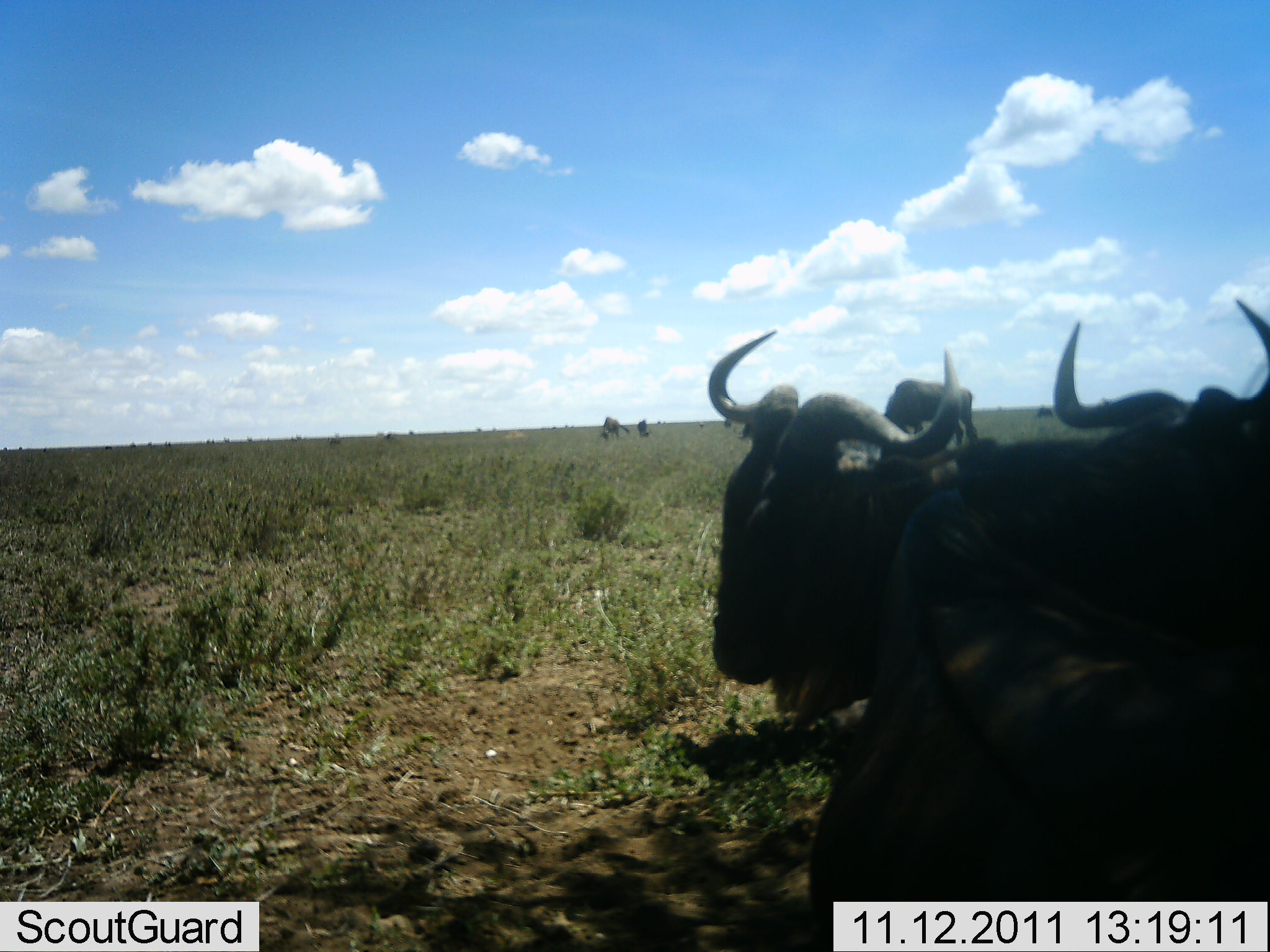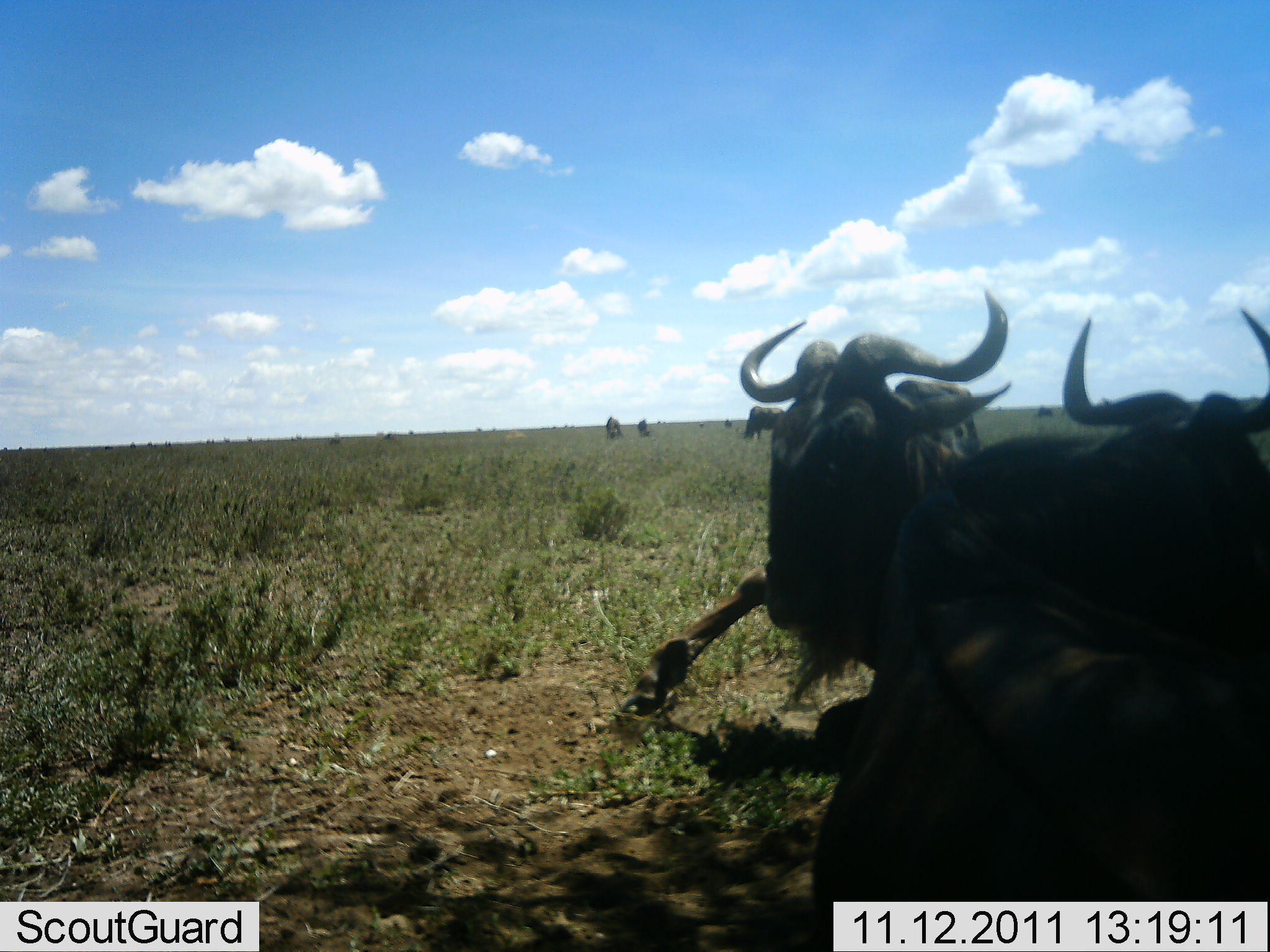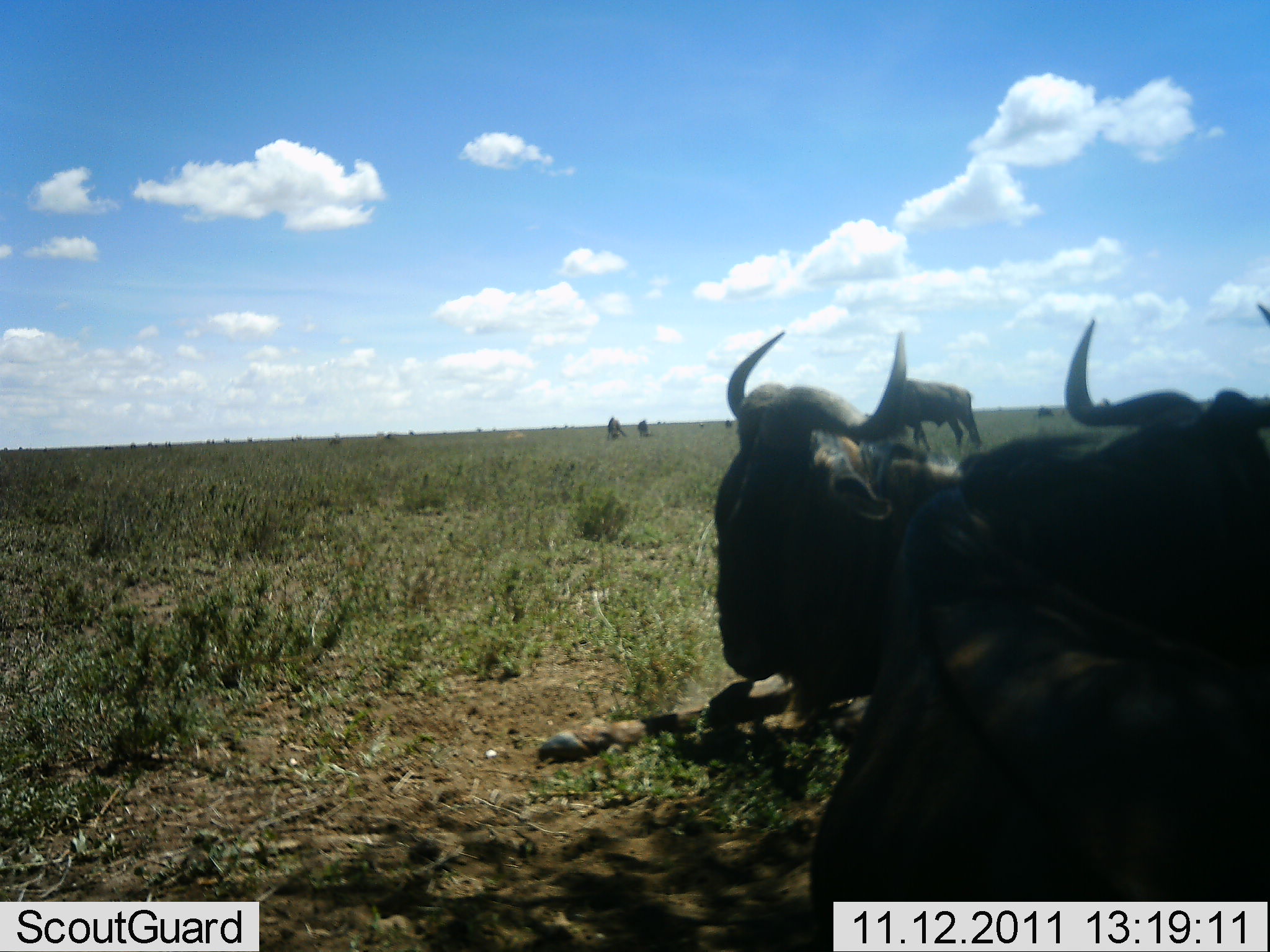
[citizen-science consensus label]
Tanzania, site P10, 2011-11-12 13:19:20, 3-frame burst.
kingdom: Animalia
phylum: Chordata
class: Mammalia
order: Artiodactyla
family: Bovidae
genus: Connochaetes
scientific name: Connochaetes taurinus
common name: blue wildebeest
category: wildebeest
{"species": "wildebeest (blue wildebeest) (Connochaetes taurinus)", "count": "7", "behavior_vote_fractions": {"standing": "18%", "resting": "100%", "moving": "18%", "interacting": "0%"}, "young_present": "0%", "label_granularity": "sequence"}